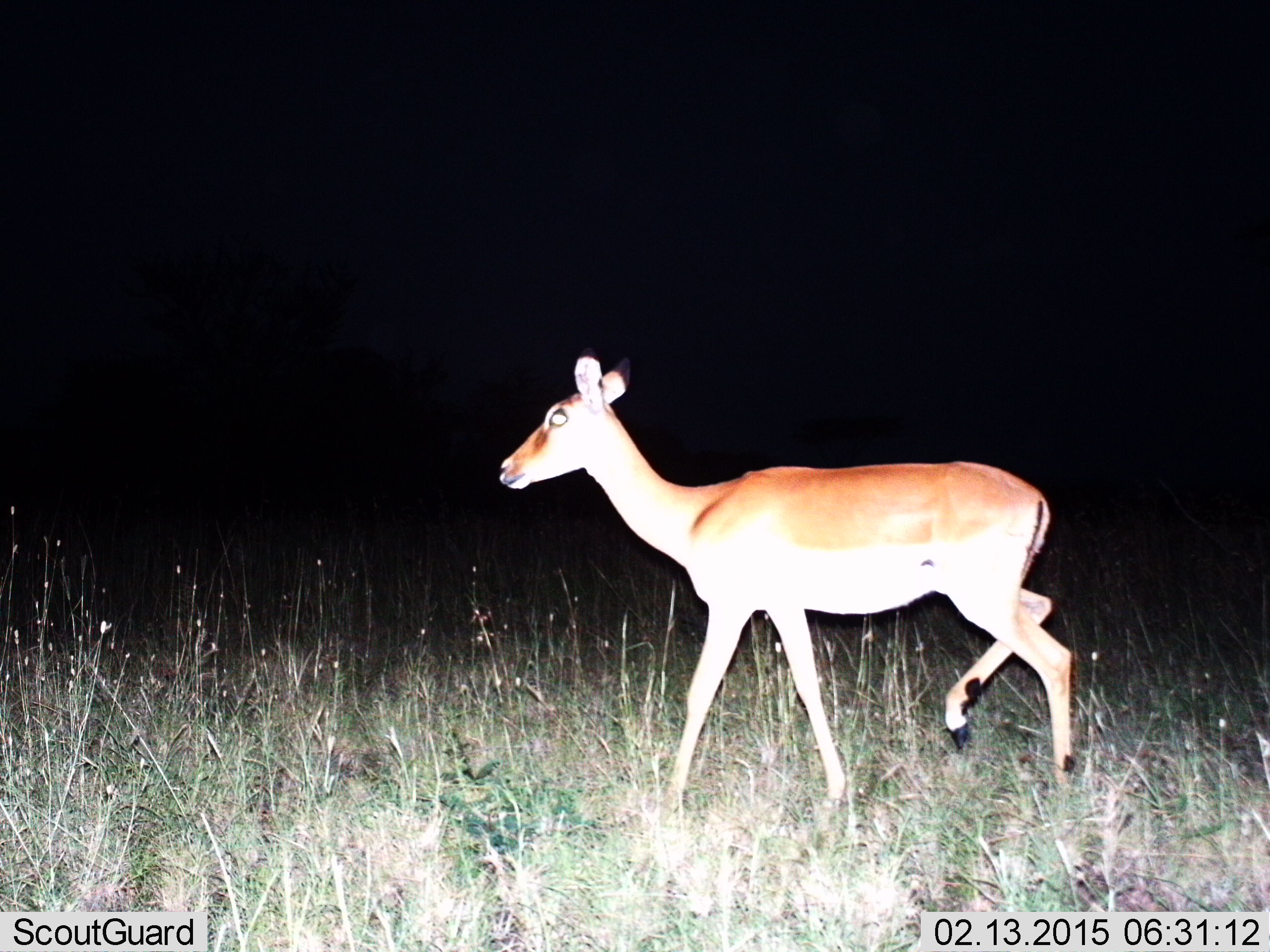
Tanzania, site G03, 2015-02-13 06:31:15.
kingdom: Animalia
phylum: Chordata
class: Mammalia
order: Artiodactyla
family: Bovidae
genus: Aepyceros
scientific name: Aepyceros melampus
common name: impala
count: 1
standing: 0%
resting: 0%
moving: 100%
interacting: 0%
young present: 0%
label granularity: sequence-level